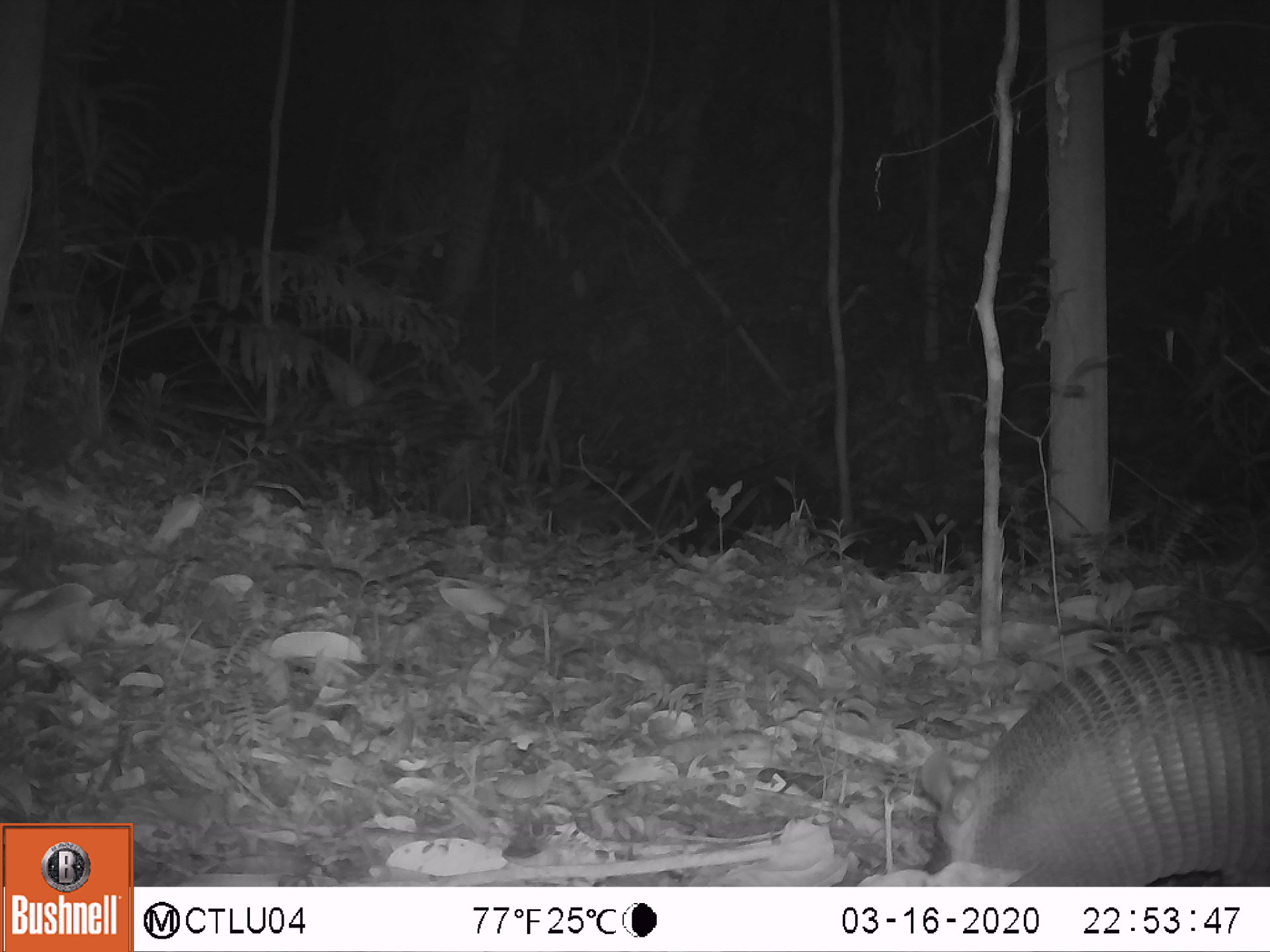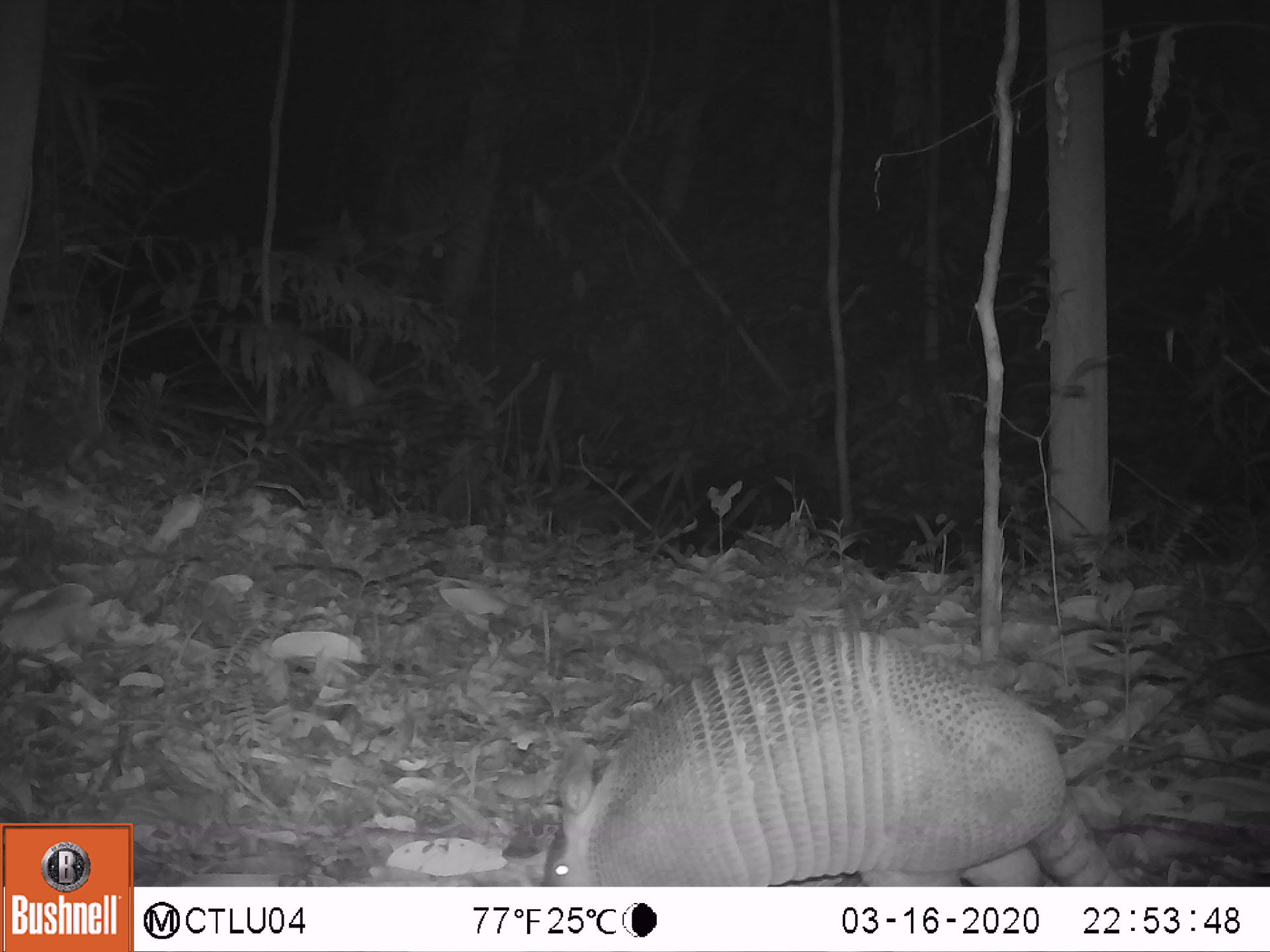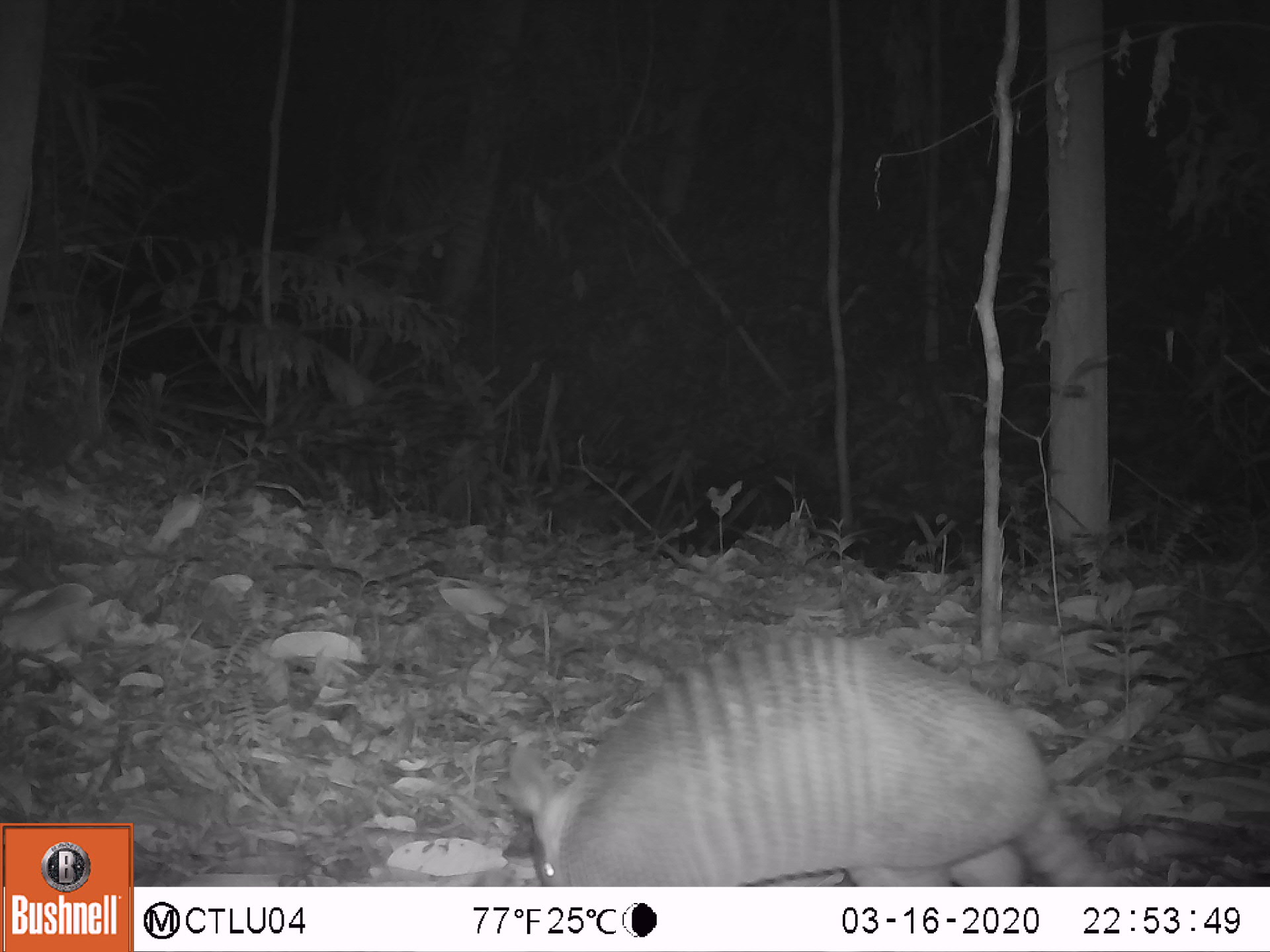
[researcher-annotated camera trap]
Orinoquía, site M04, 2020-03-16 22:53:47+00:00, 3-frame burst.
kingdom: Animalia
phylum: Chordata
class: Mammalia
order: Cingulata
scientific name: Cingulata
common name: armadillo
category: unknown armadillo